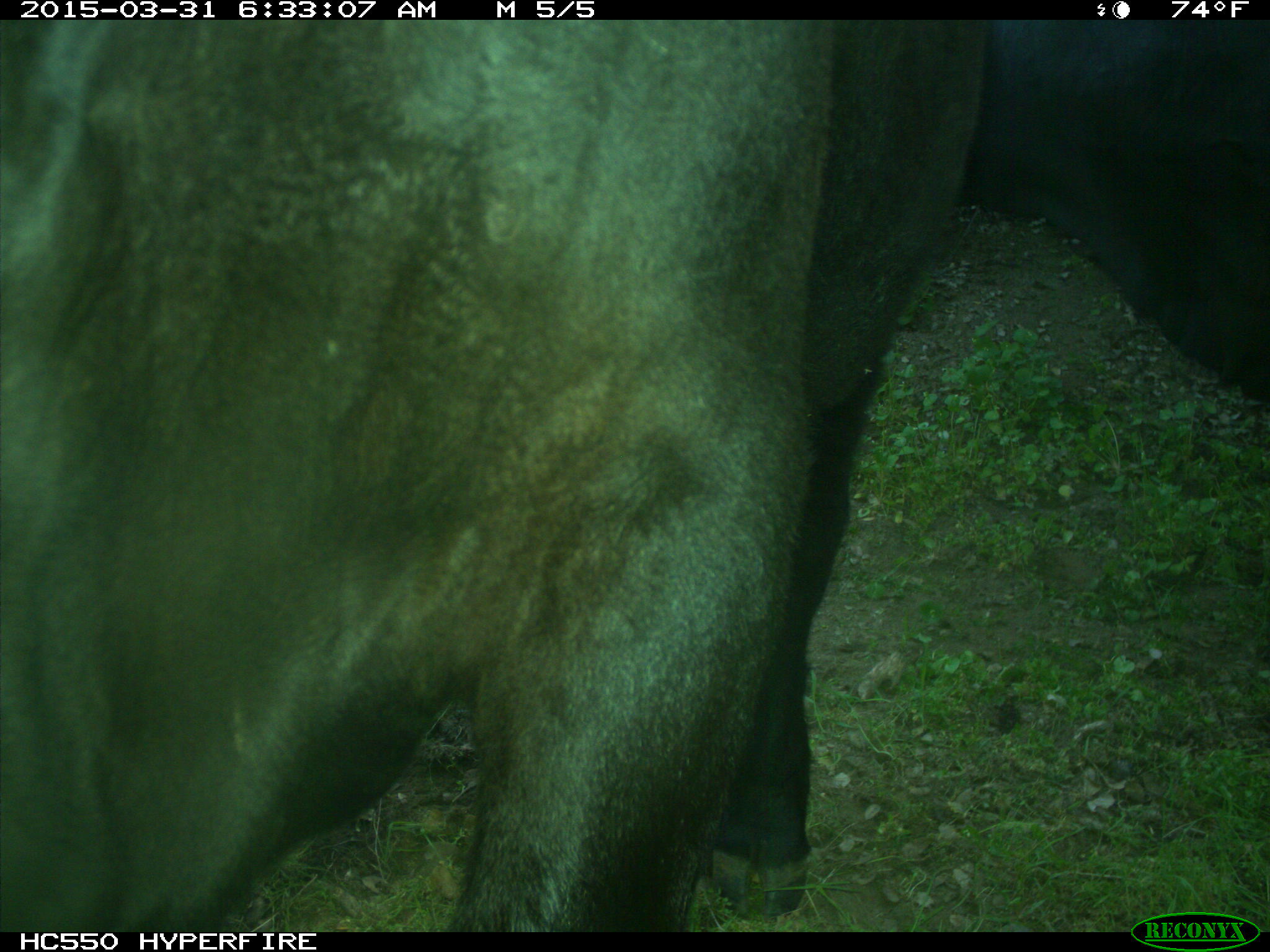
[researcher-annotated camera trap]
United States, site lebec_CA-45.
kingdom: Animalia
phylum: Chordata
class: Mammalia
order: Artiodactyla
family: Bovidae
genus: Bos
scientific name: Bos taurus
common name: domestic cow